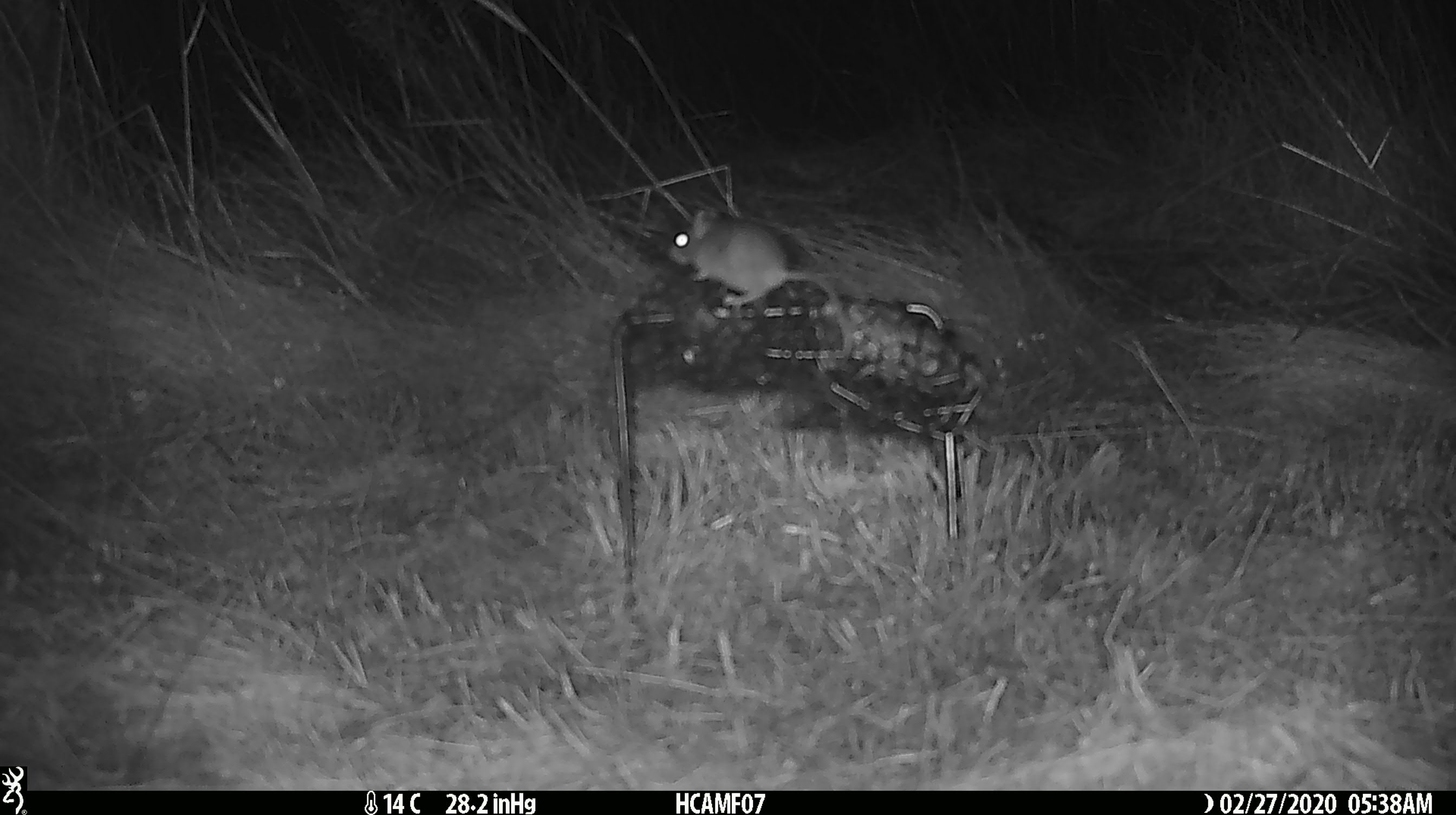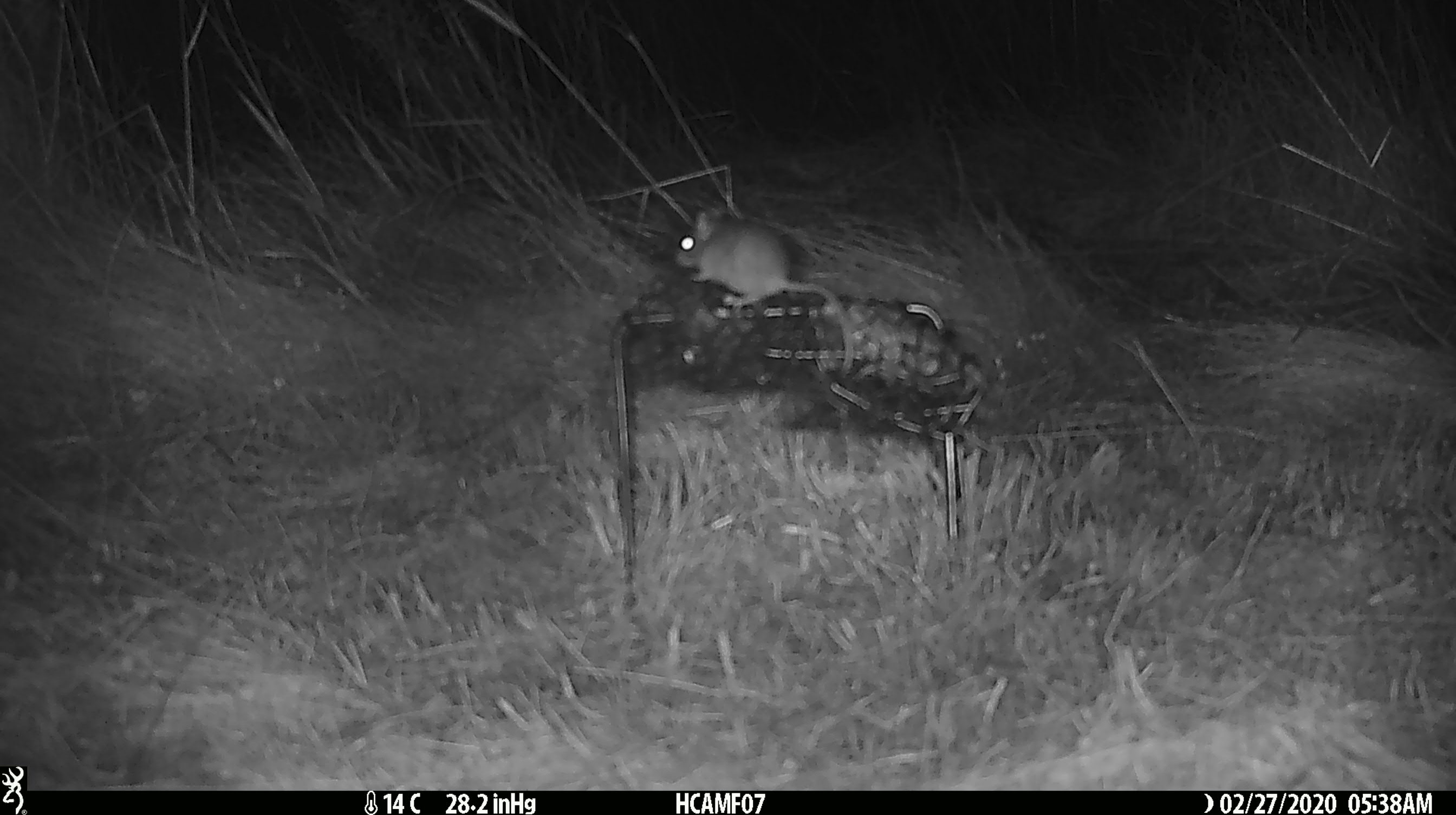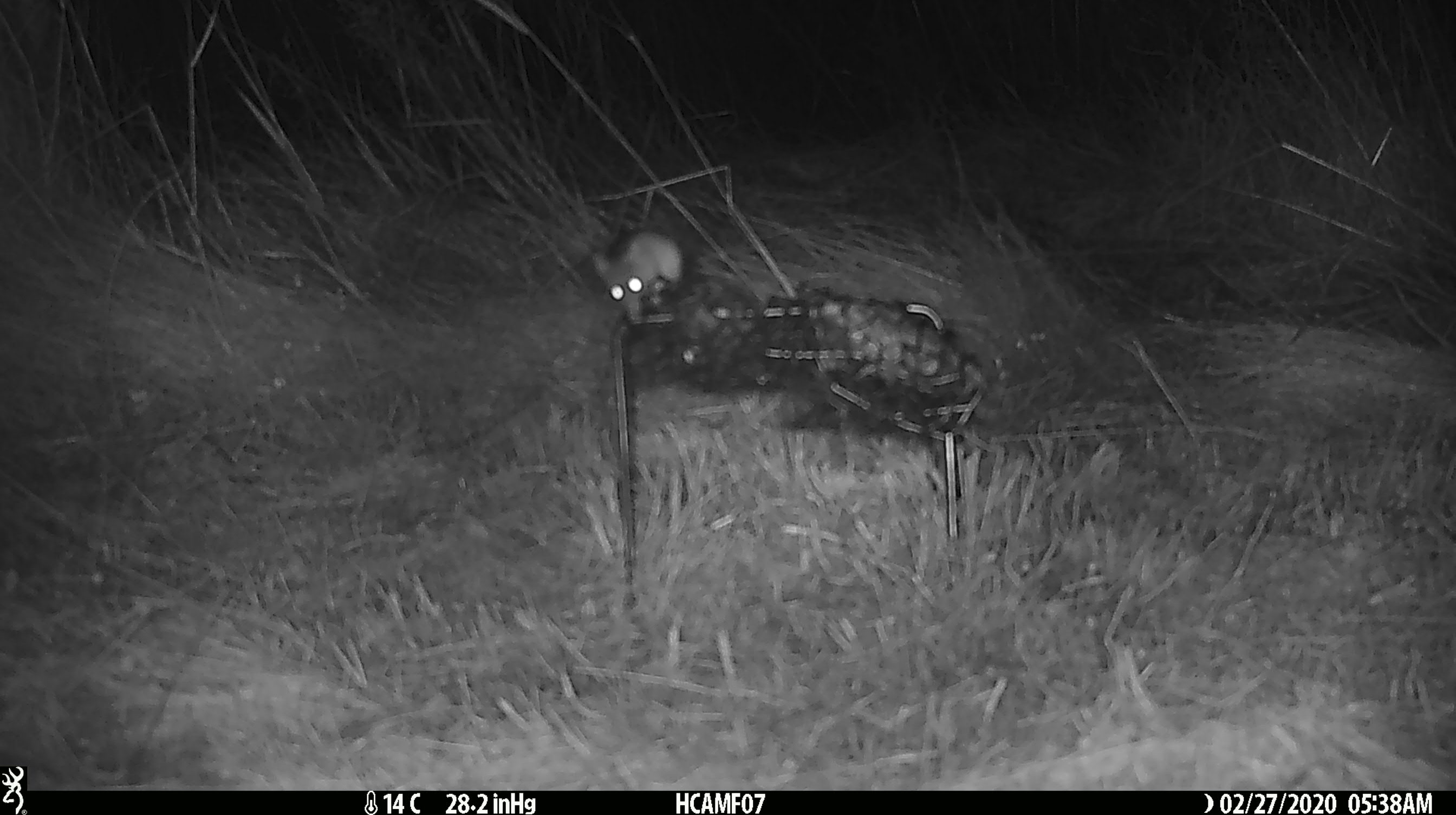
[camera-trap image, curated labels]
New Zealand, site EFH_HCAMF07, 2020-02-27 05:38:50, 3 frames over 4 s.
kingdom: Animalia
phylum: Chordata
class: Mammalia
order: Rodentia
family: Muridae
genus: Mus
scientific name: Mus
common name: mouse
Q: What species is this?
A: Mouse (Mus).